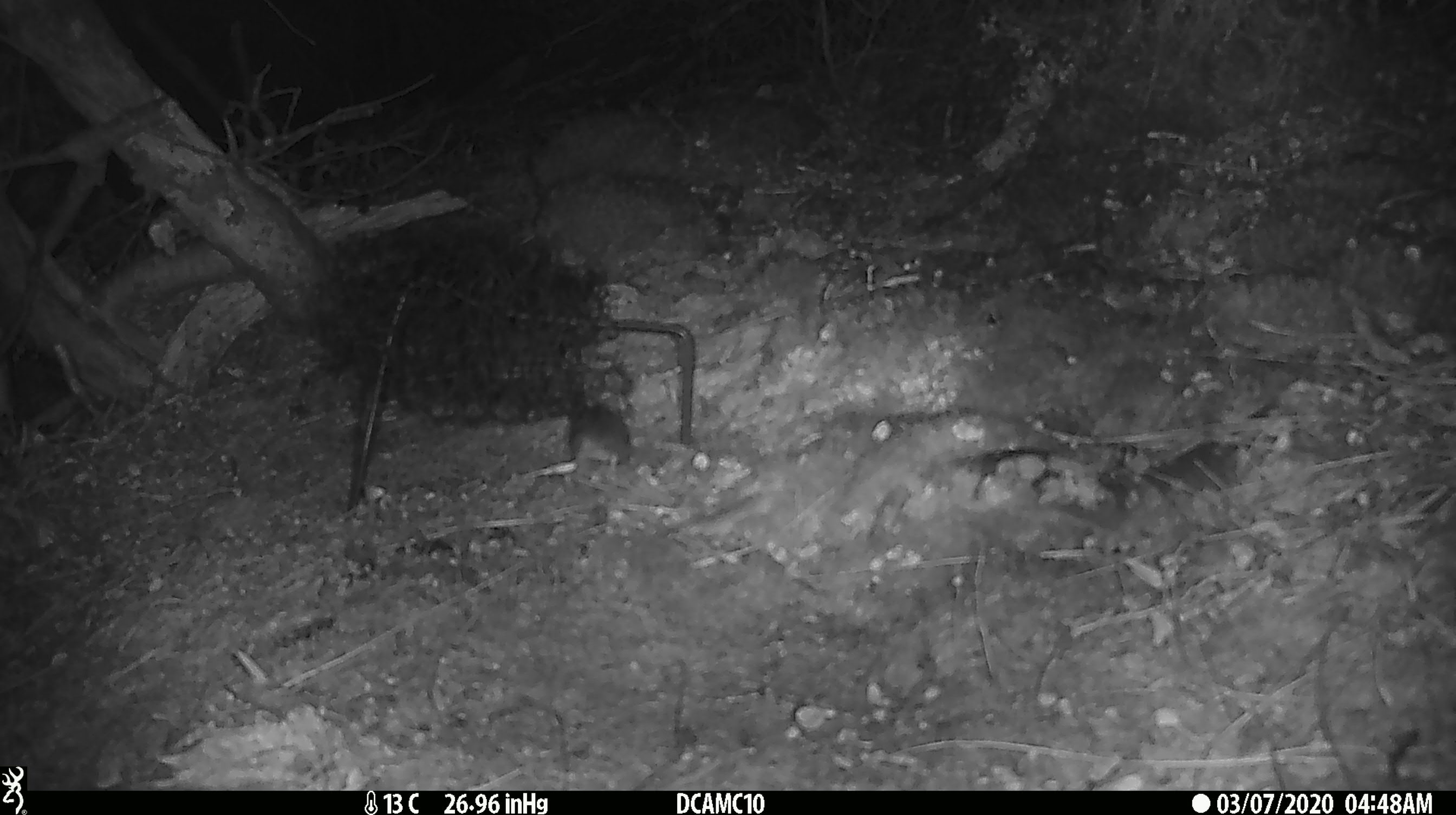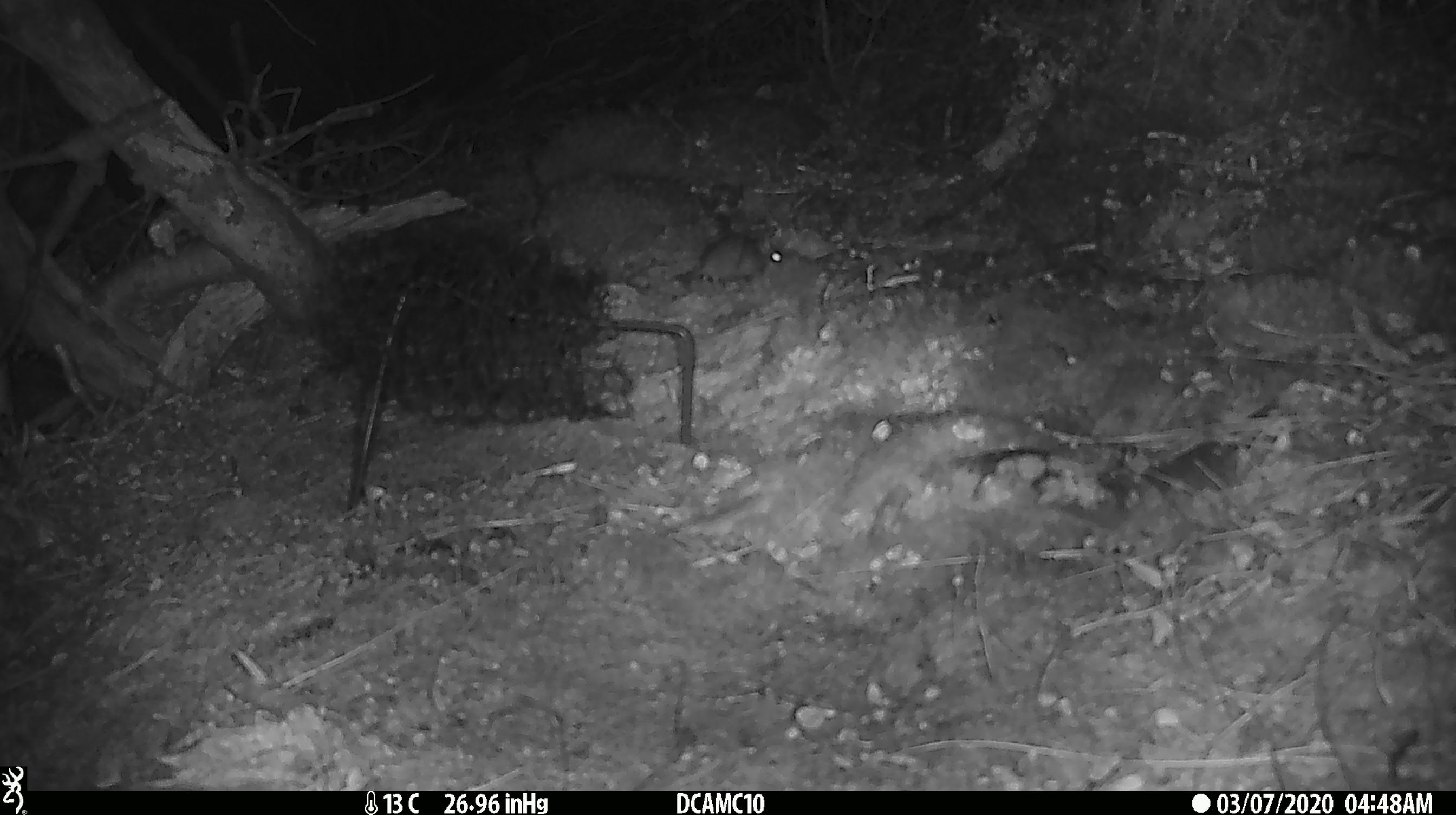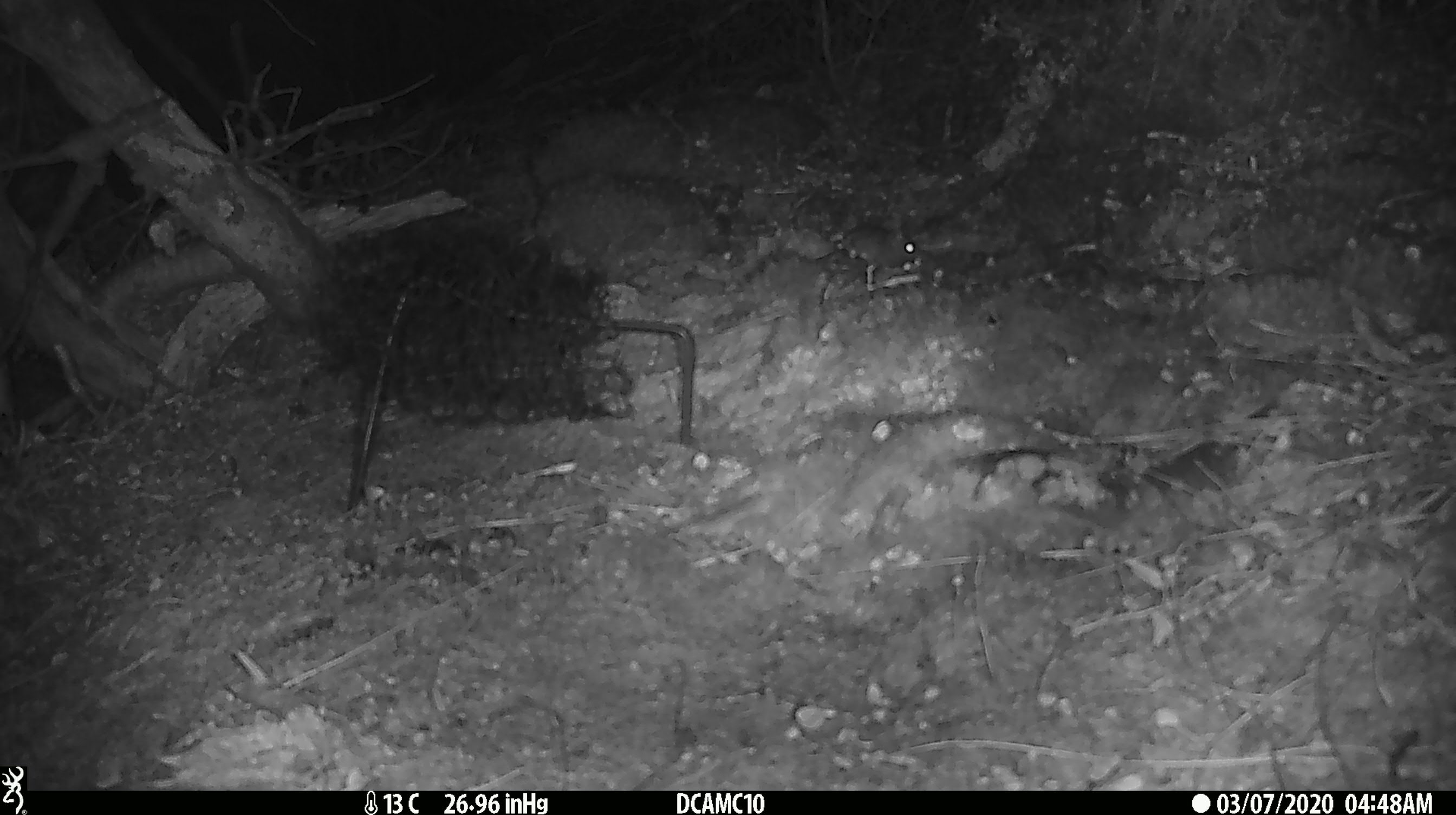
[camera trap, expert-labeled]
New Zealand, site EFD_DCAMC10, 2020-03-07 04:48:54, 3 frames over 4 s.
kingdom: Animalia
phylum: Chordata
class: Mammalia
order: Rodentia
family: Muridae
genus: Mus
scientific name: Mus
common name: mouse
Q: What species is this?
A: Mouse (Mus).